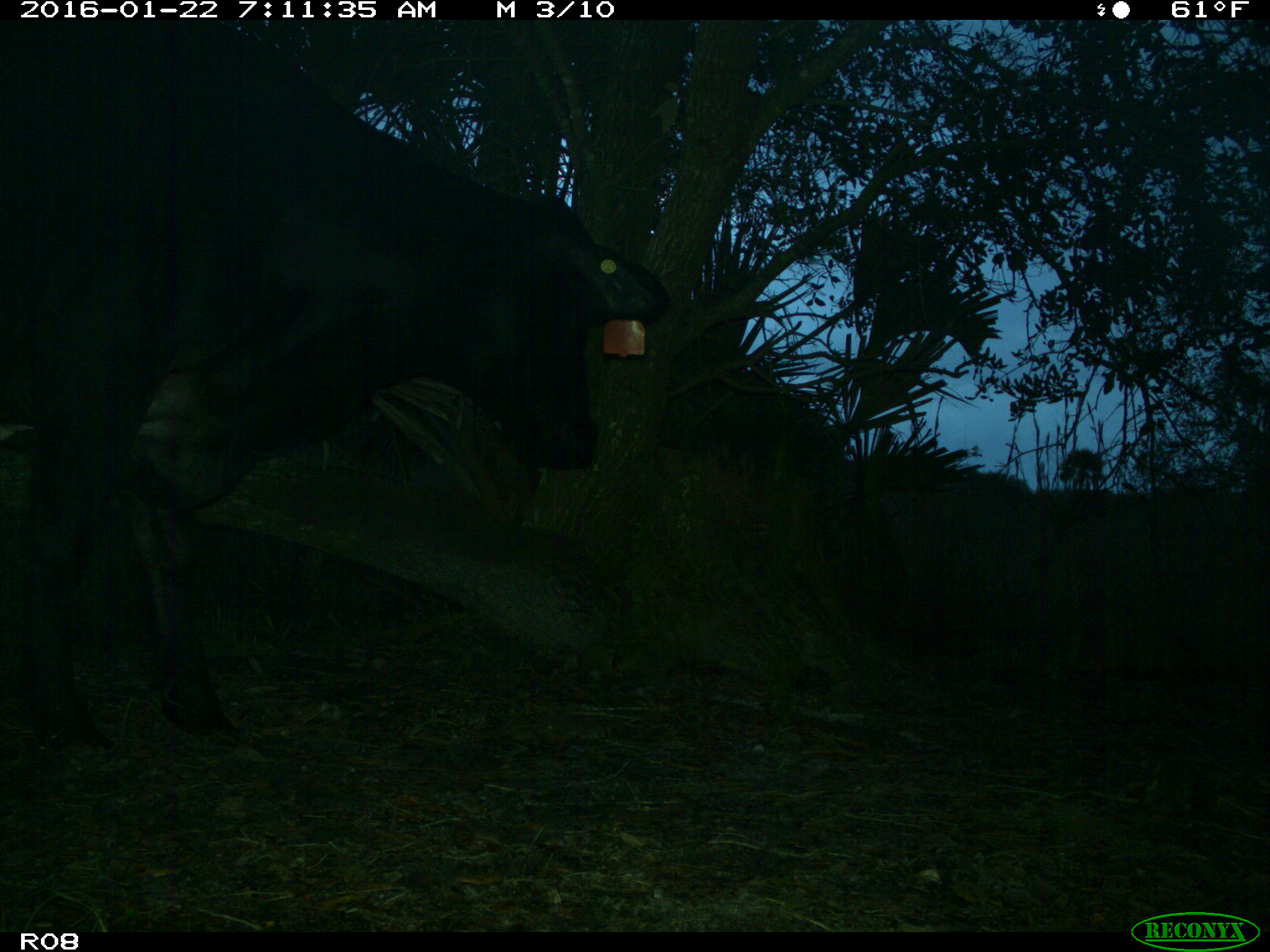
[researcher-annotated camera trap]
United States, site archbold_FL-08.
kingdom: Animalia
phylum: Chordata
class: Mammalia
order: Artiodactyla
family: Bovidae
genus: Bos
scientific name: Bos taurus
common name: domestic cow